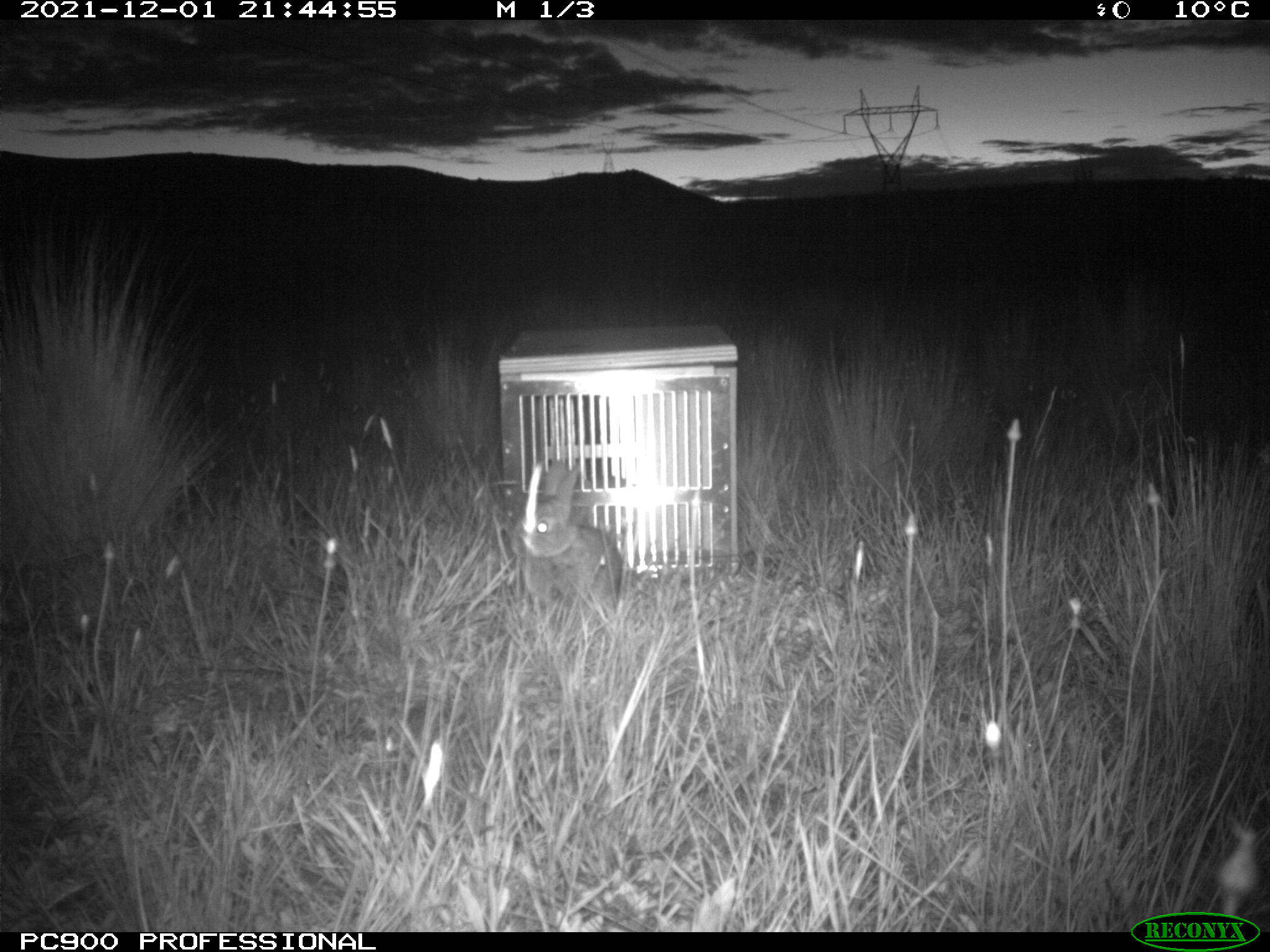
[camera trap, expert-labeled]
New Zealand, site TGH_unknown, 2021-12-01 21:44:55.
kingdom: Animalia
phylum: Chordata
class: Mammalia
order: Lagomorpha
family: Leporidae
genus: Oryctolagus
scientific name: Oryctolagus cuniculus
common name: european rabbit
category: rabbit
Rabbit (european rabbit) (Oryctolagus cuniculus).